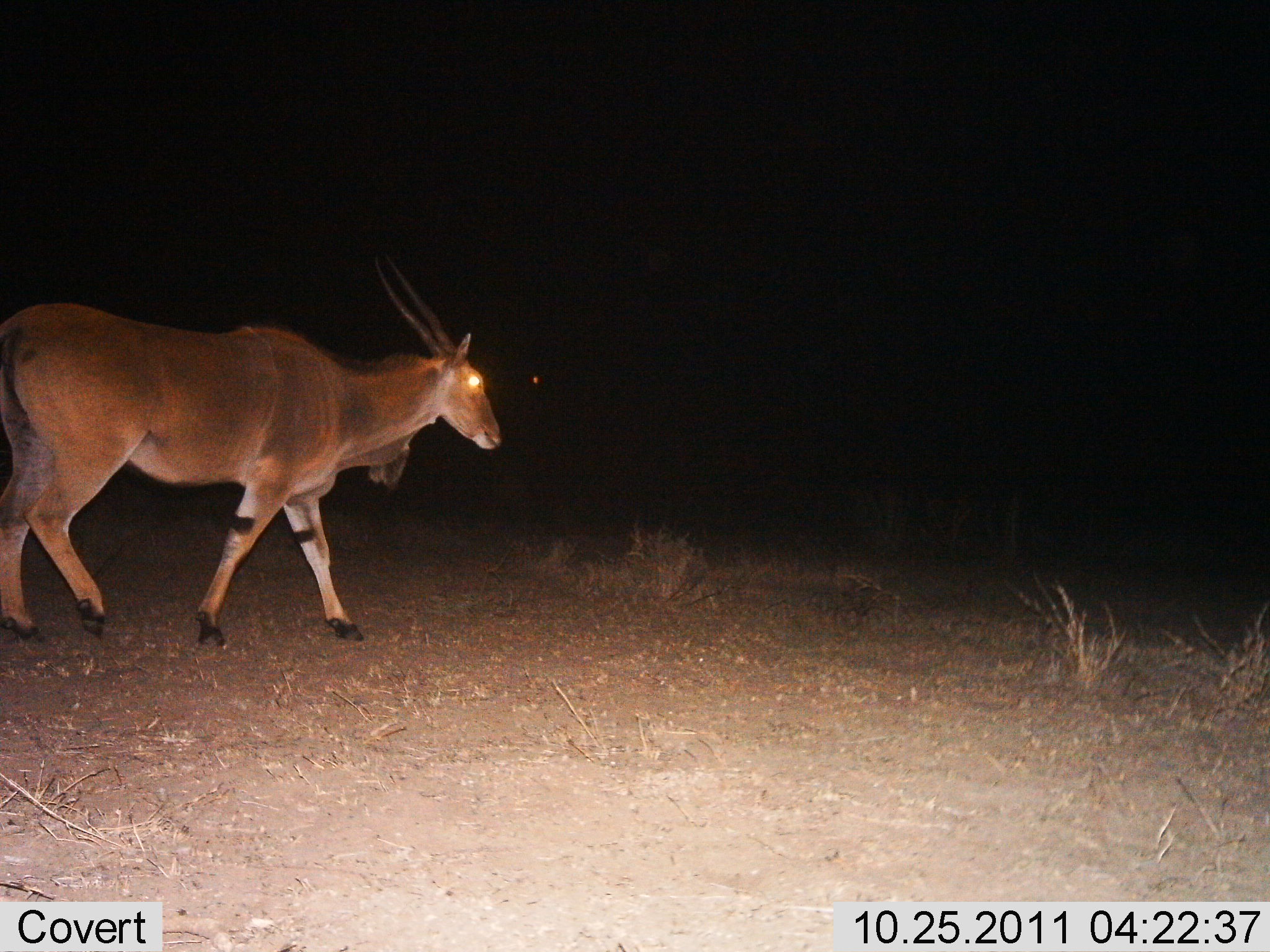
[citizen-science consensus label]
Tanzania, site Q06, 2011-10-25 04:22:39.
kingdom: Animalia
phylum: Chordata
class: Mammalia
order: Artiodactyla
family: Bovidae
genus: Tragelaphus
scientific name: Tragelaphus oryx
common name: eland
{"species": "eland (Tragelaphus oryx)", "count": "1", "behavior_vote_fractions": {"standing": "0%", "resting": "0%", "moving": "100%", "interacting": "0%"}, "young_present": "0%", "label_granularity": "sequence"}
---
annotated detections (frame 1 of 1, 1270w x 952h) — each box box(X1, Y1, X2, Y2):
animal: box(0, 252, 503, 649)